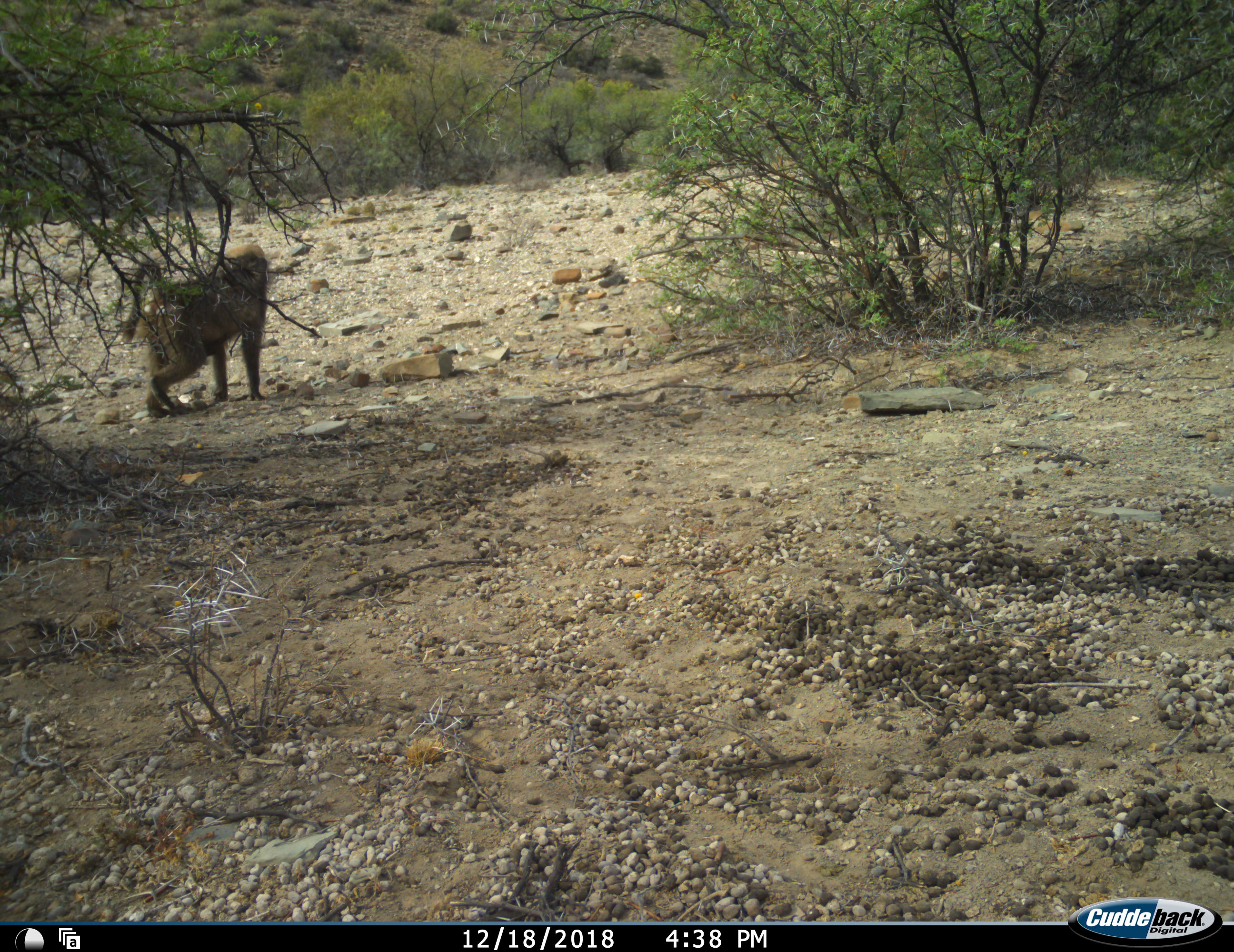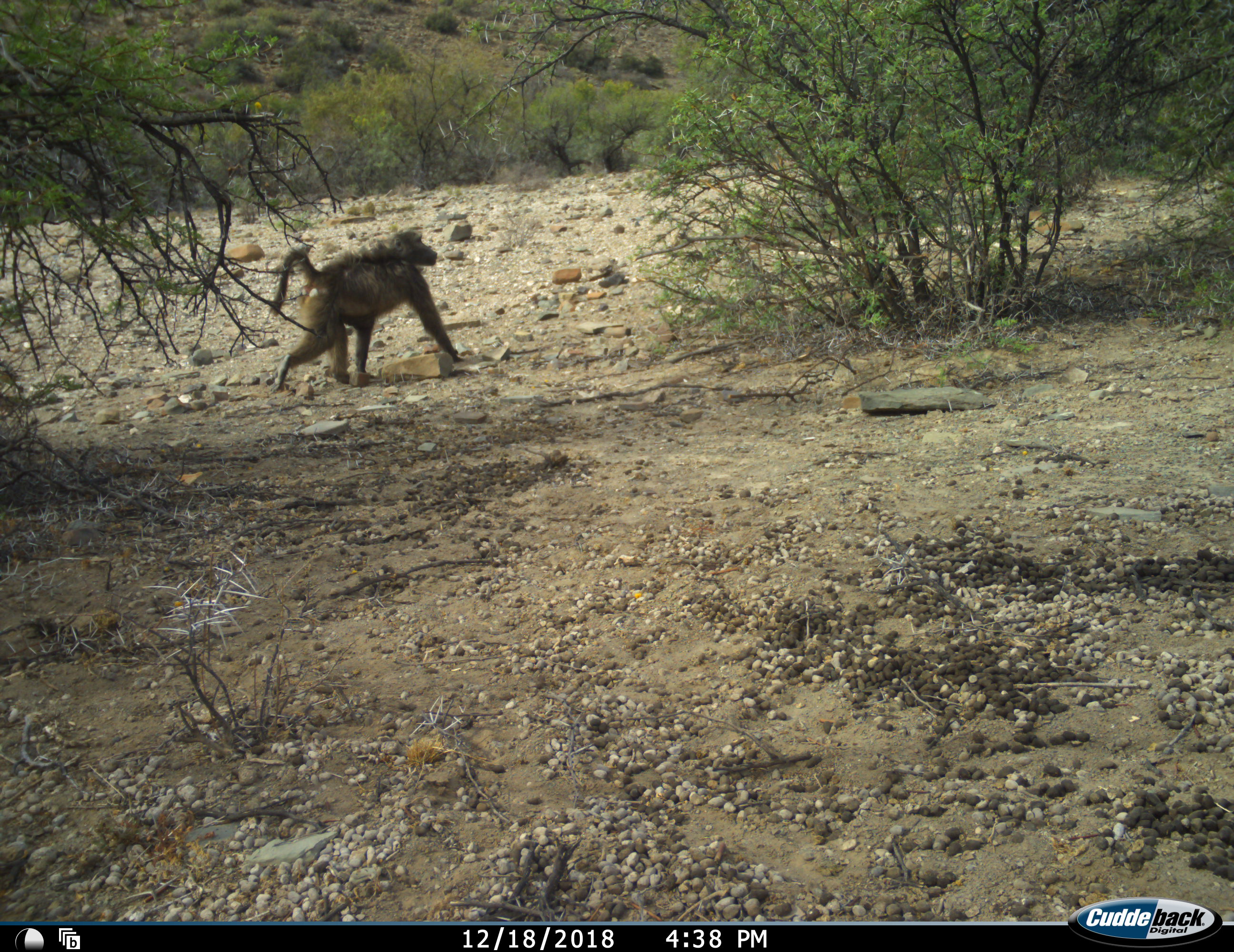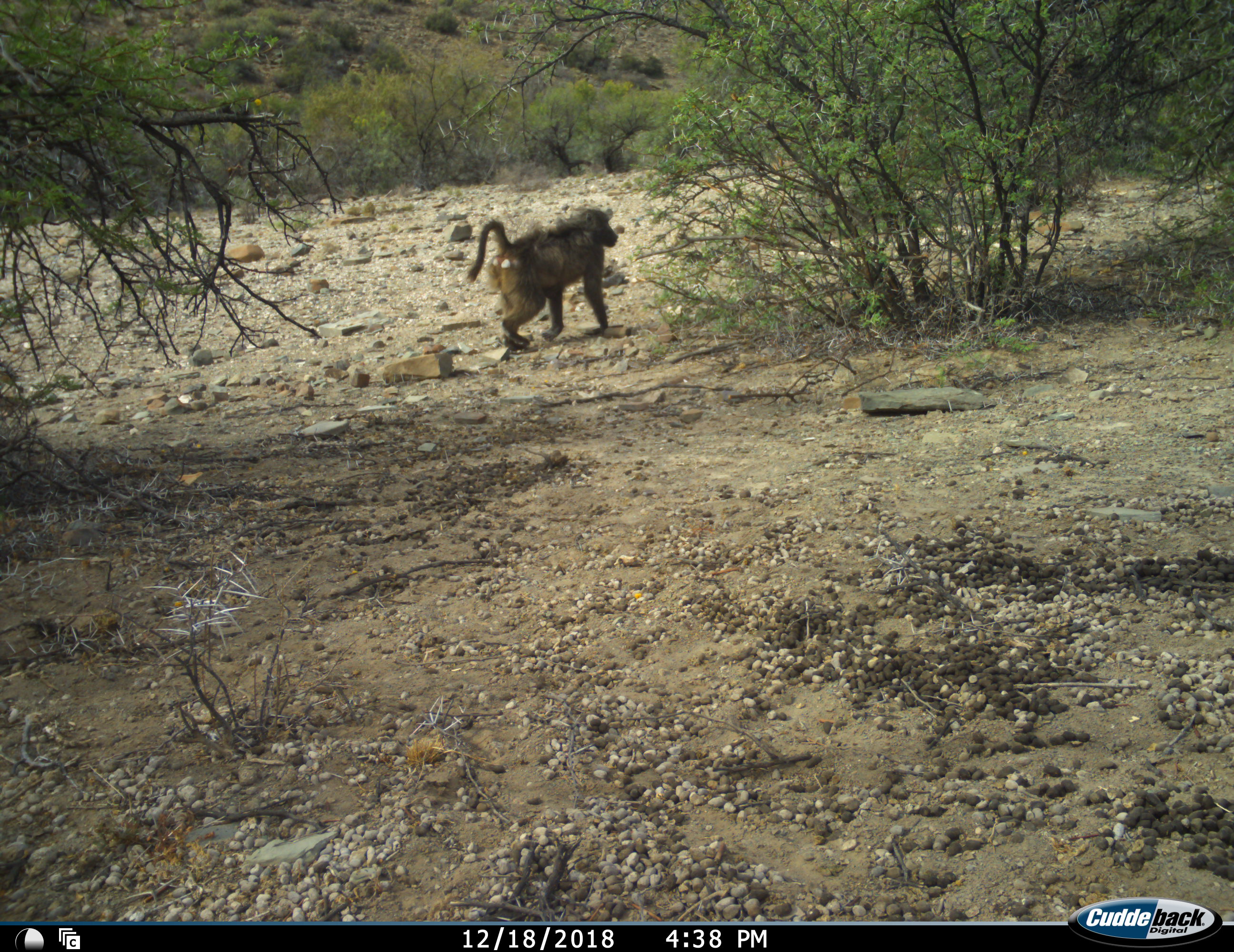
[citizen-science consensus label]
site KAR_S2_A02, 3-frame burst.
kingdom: Animalia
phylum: Chordata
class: Mammalia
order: Primates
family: Cercopithecidae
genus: Papio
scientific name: Papio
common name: baboon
Baboon (Papio), count 1. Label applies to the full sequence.